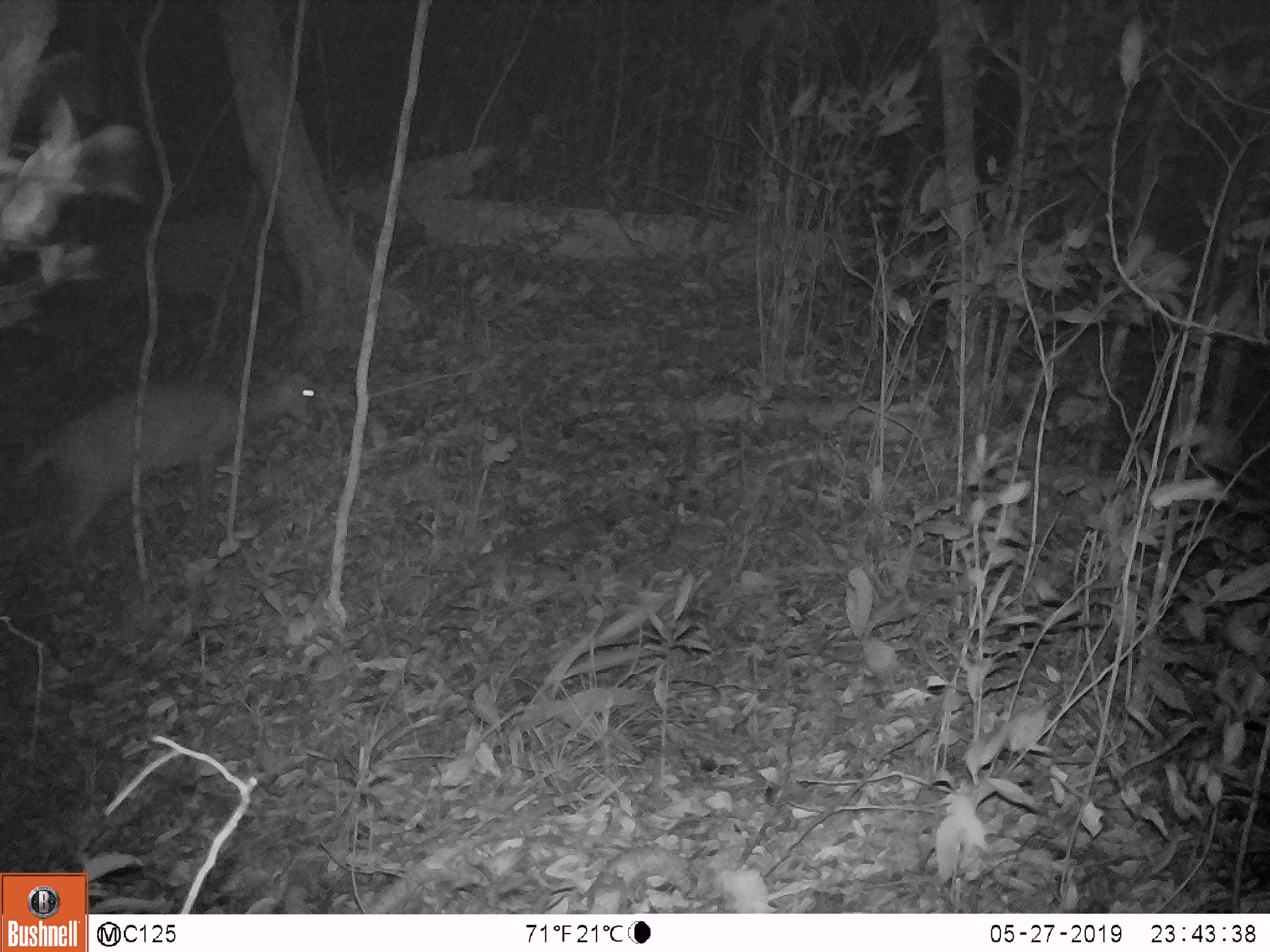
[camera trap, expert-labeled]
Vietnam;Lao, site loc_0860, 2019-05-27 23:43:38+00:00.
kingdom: Animalia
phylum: Chordata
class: Mammalia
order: Artiodactyla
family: Cervidae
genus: Muntiacus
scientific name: Muntiacus rooseveltorum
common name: roosevelt's muntjac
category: roosevelts muntjac group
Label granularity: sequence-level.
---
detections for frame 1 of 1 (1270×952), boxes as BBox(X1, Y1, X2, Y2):
roosevelts muntjac group: BBox(1, 366, 356, 553)